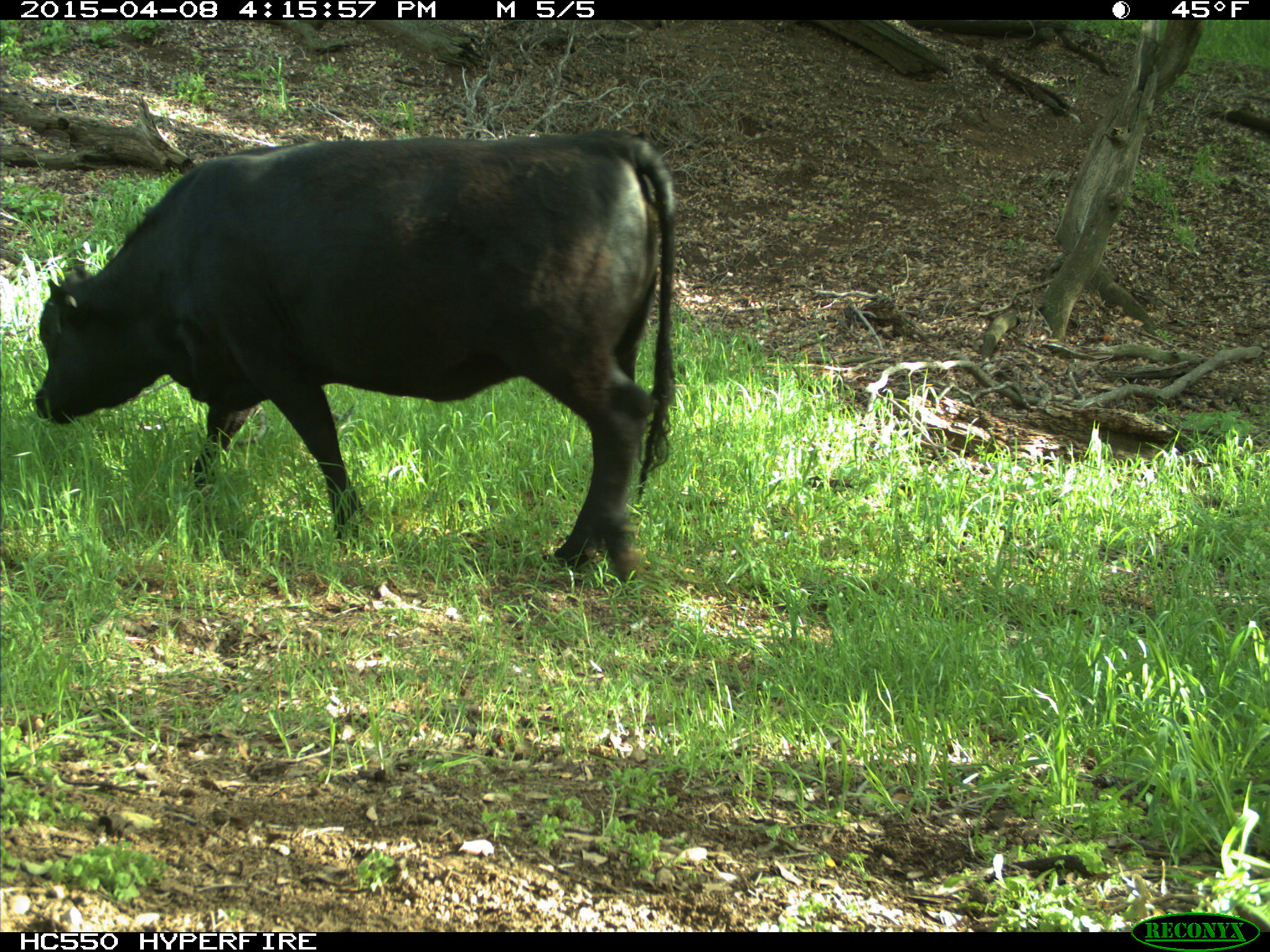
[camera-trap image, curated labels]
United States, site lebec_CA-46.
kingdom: Animalia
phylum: Chordata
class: Mammalia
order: Artiodactyla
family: Bovidae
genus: Bos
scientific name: Bos taurus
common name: domestic cow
Bos taurus (domestic cow).